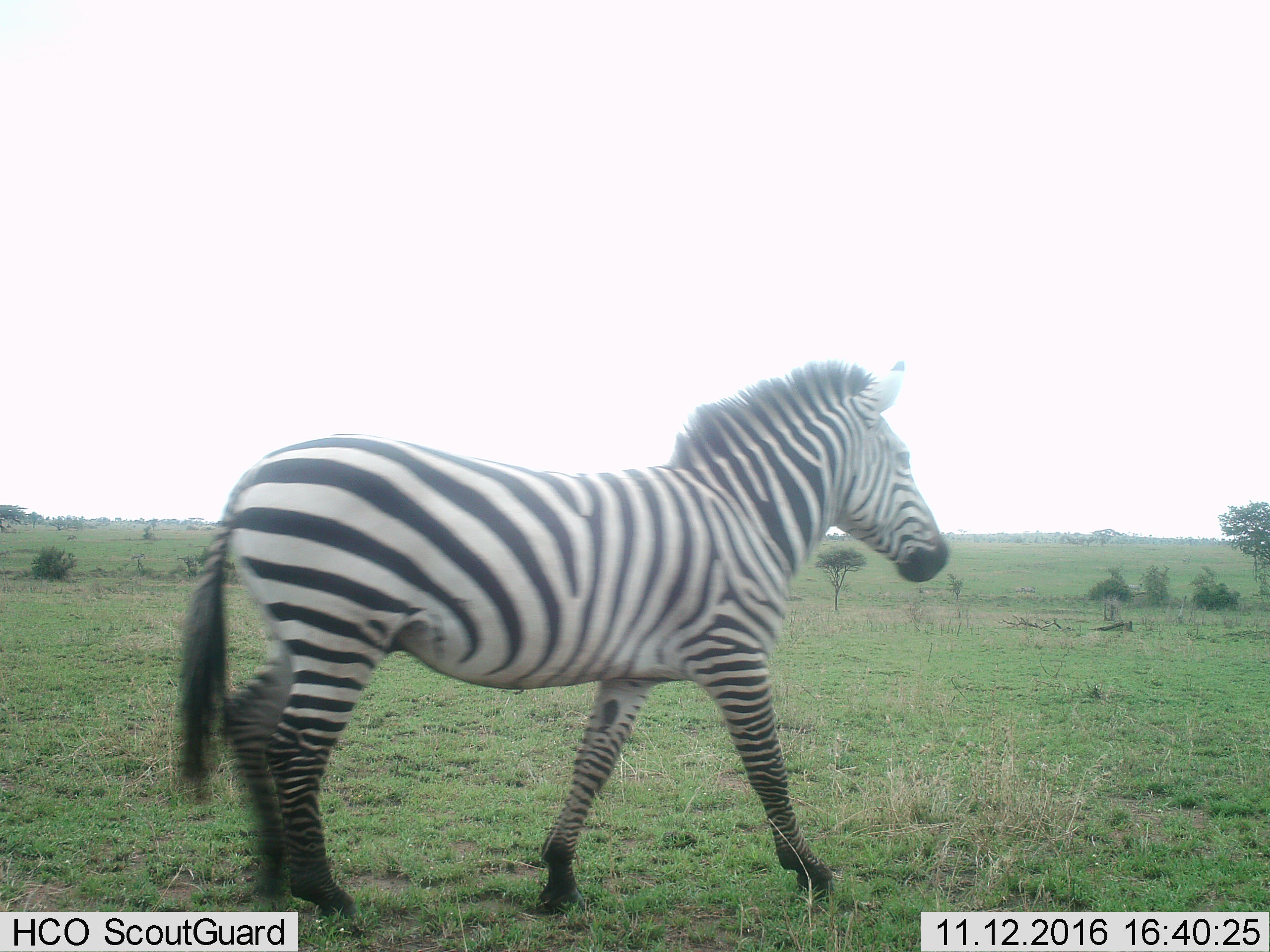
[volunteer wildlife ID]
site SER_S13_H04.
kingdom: Animalia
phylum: Chordata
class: Mammalia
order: Perissodactyla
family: Equidae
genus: Equus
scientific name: Equus quagga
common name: plains zebra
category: zebraplains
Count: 1.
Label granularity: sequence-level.